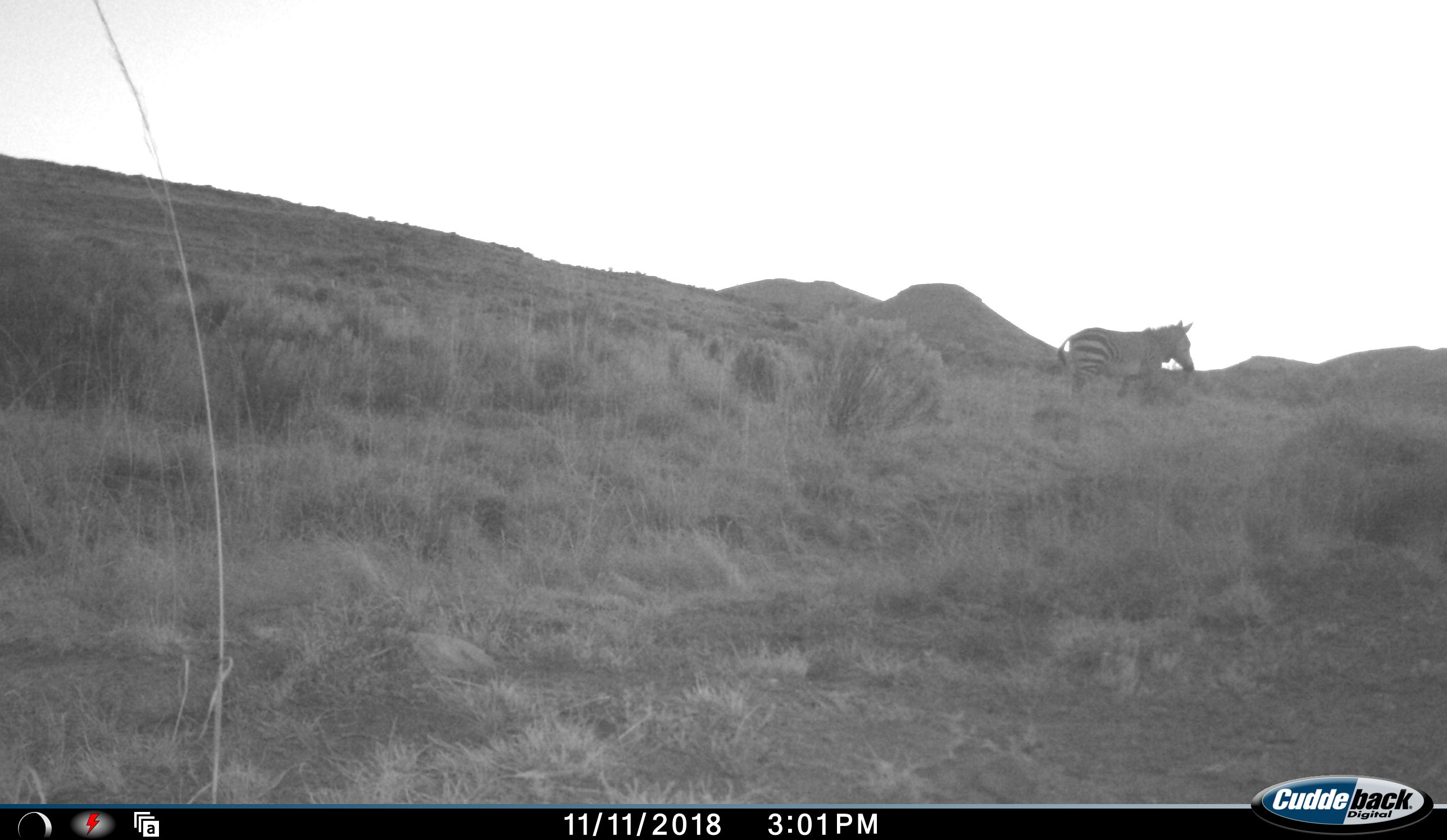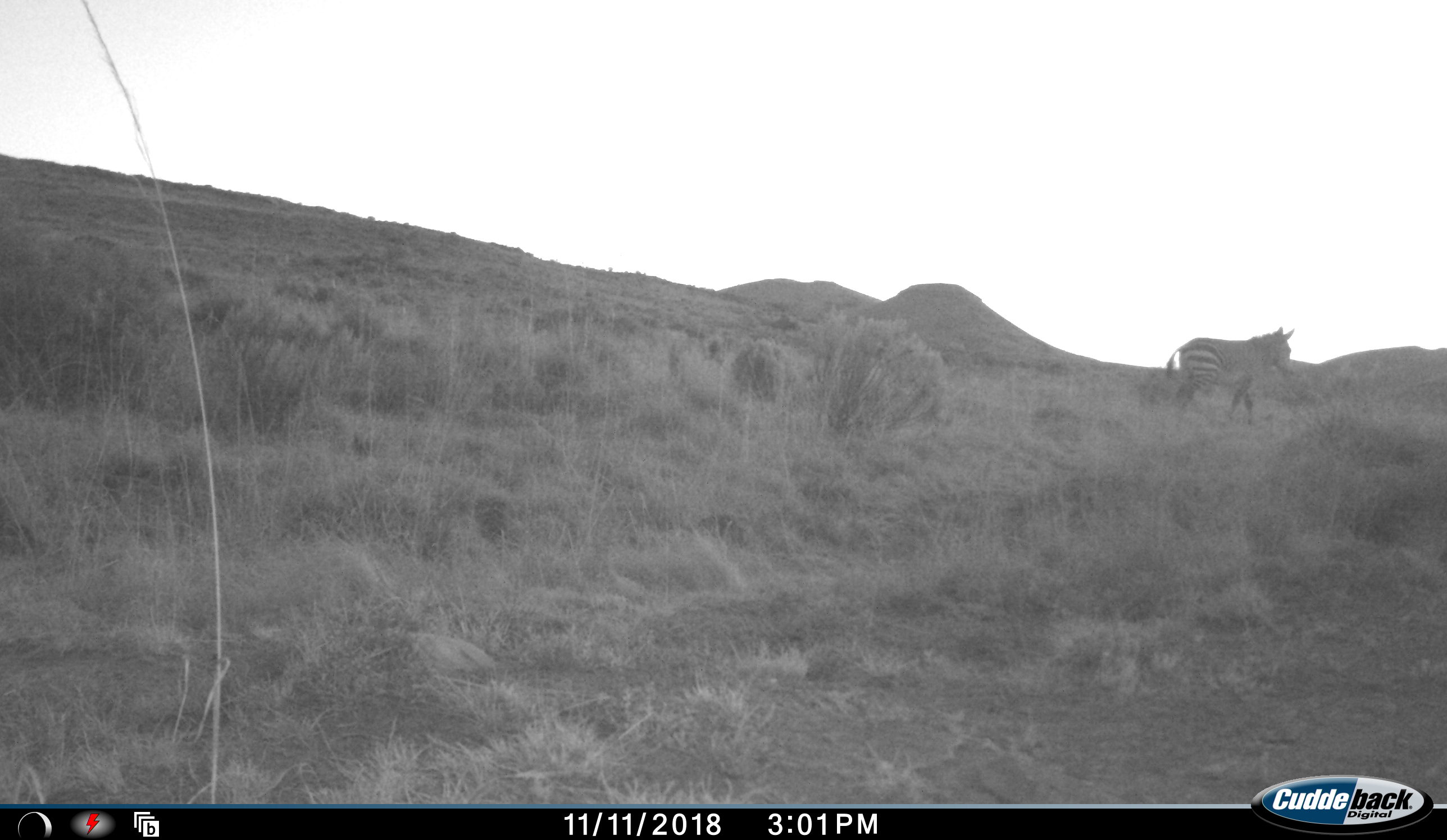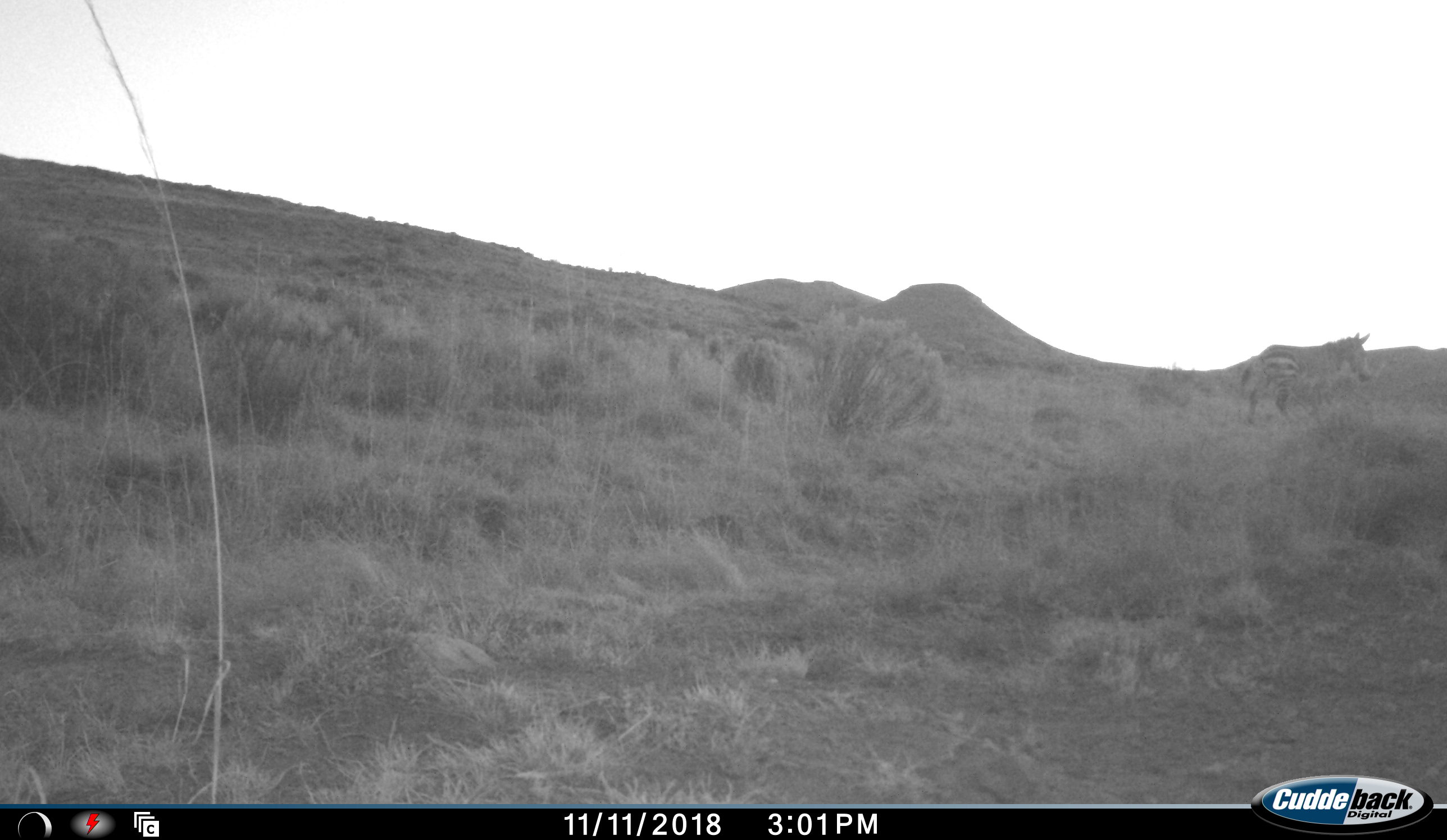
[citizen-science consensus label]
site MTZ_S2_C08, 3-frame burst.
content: unidentified animal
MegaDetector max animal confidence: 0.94